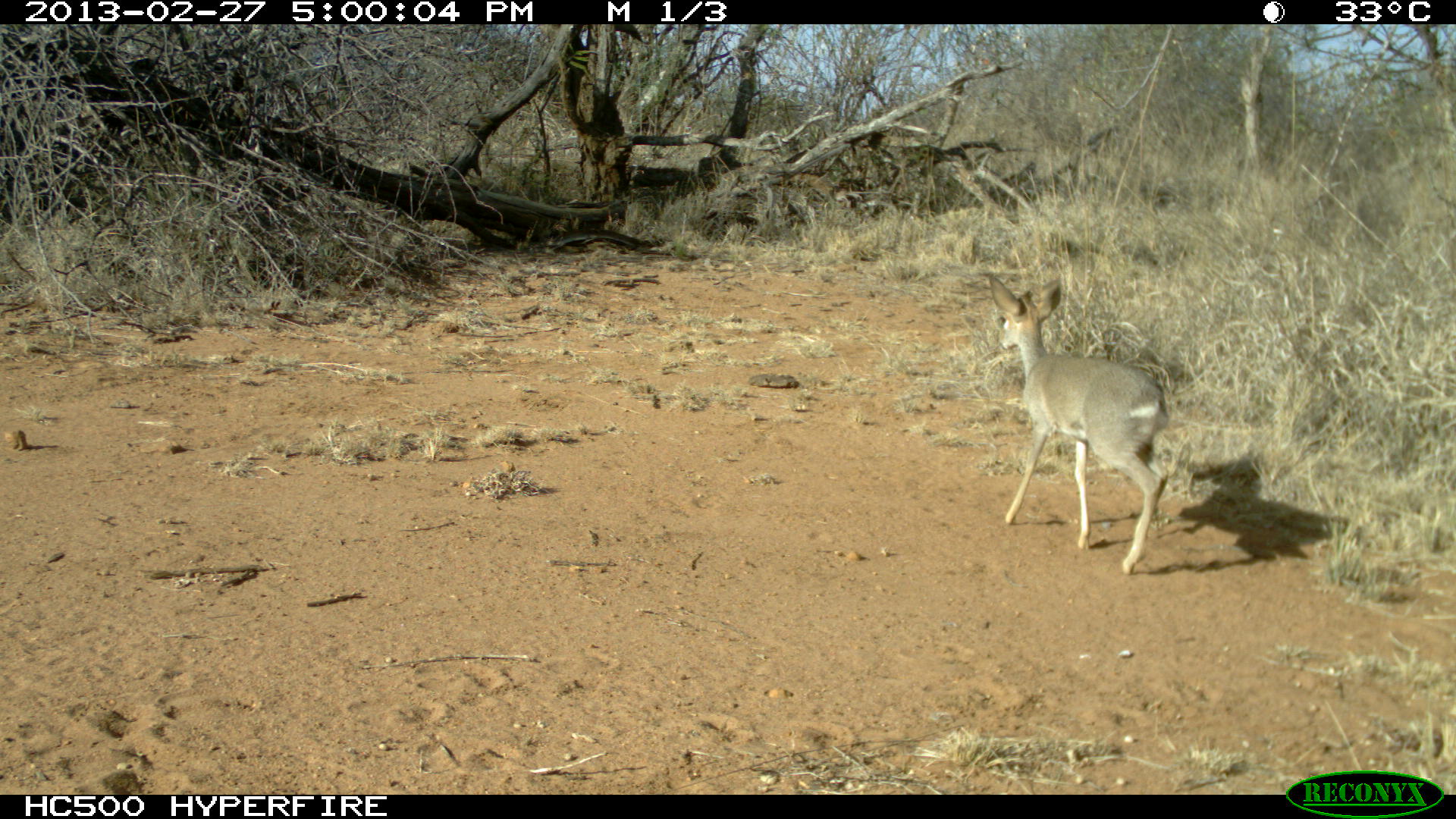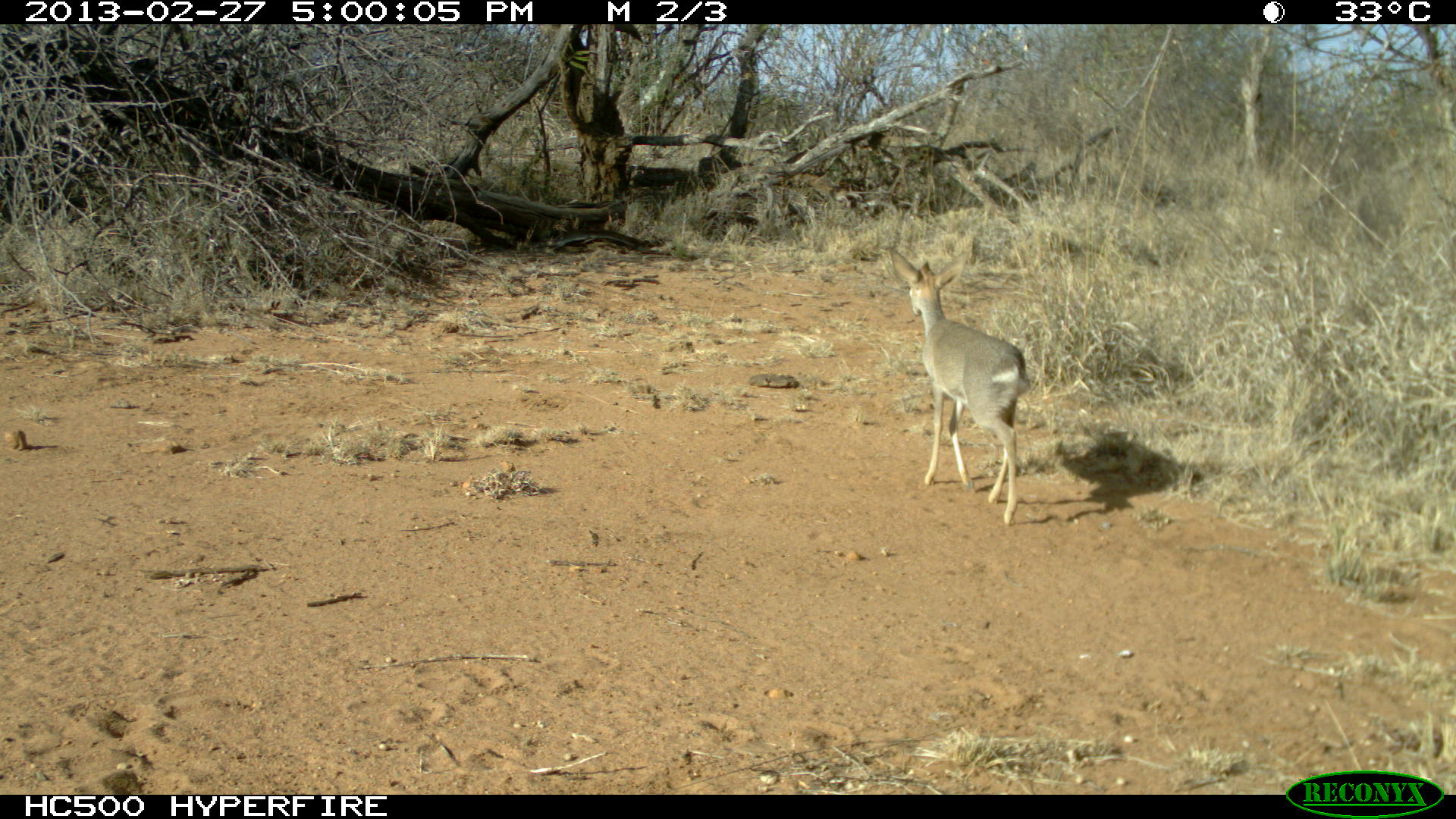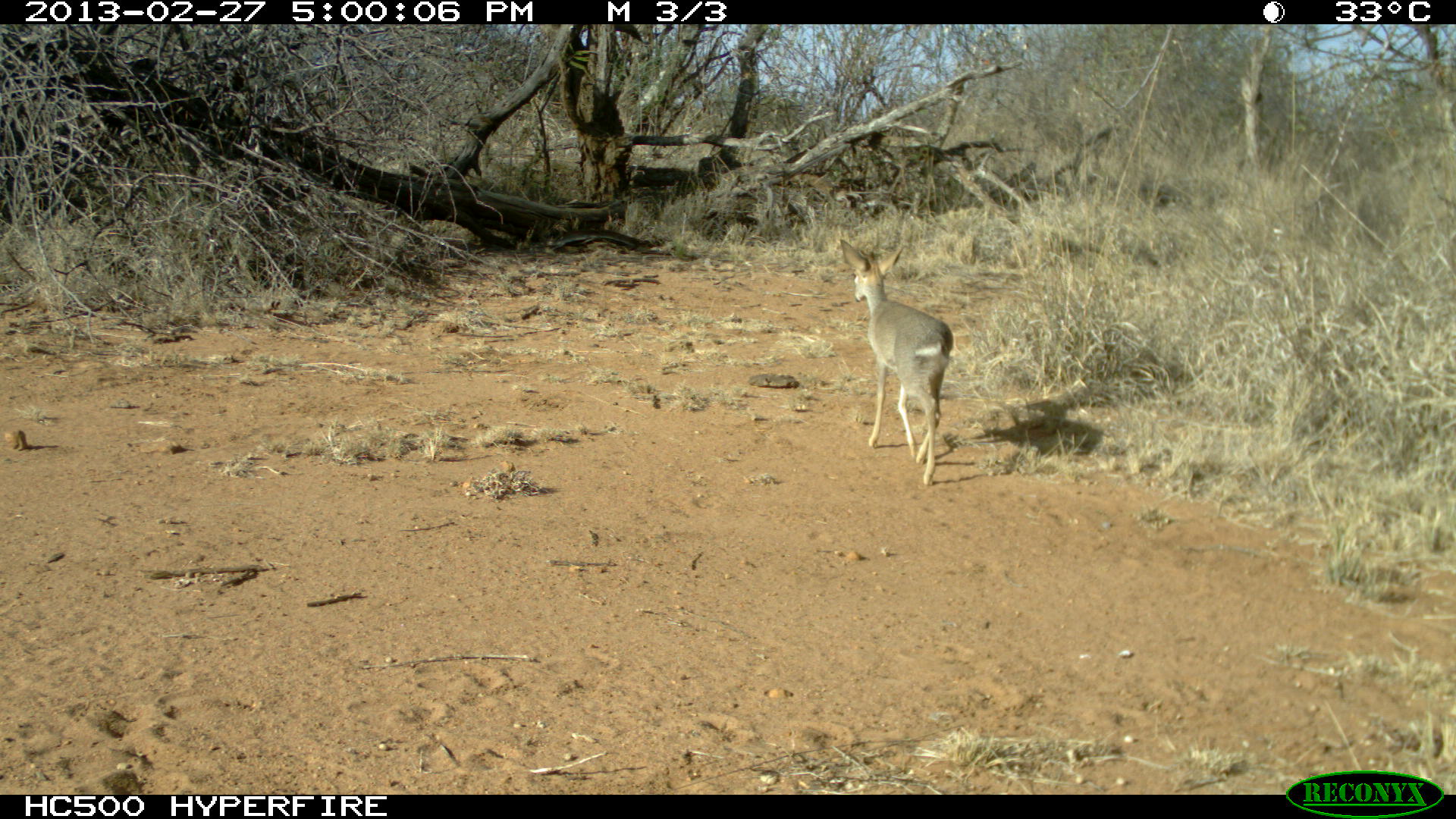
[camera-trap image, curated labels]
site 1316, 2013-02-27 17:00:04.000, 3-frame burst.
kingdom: Animalia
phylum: Chordata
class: Mammalia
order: Artiodactyla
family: Bovidae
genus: Madoqua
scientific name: Madoqua guentheri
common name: günther's dik-dik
Madoqua guentheri (günther's dik-dik), count 1.